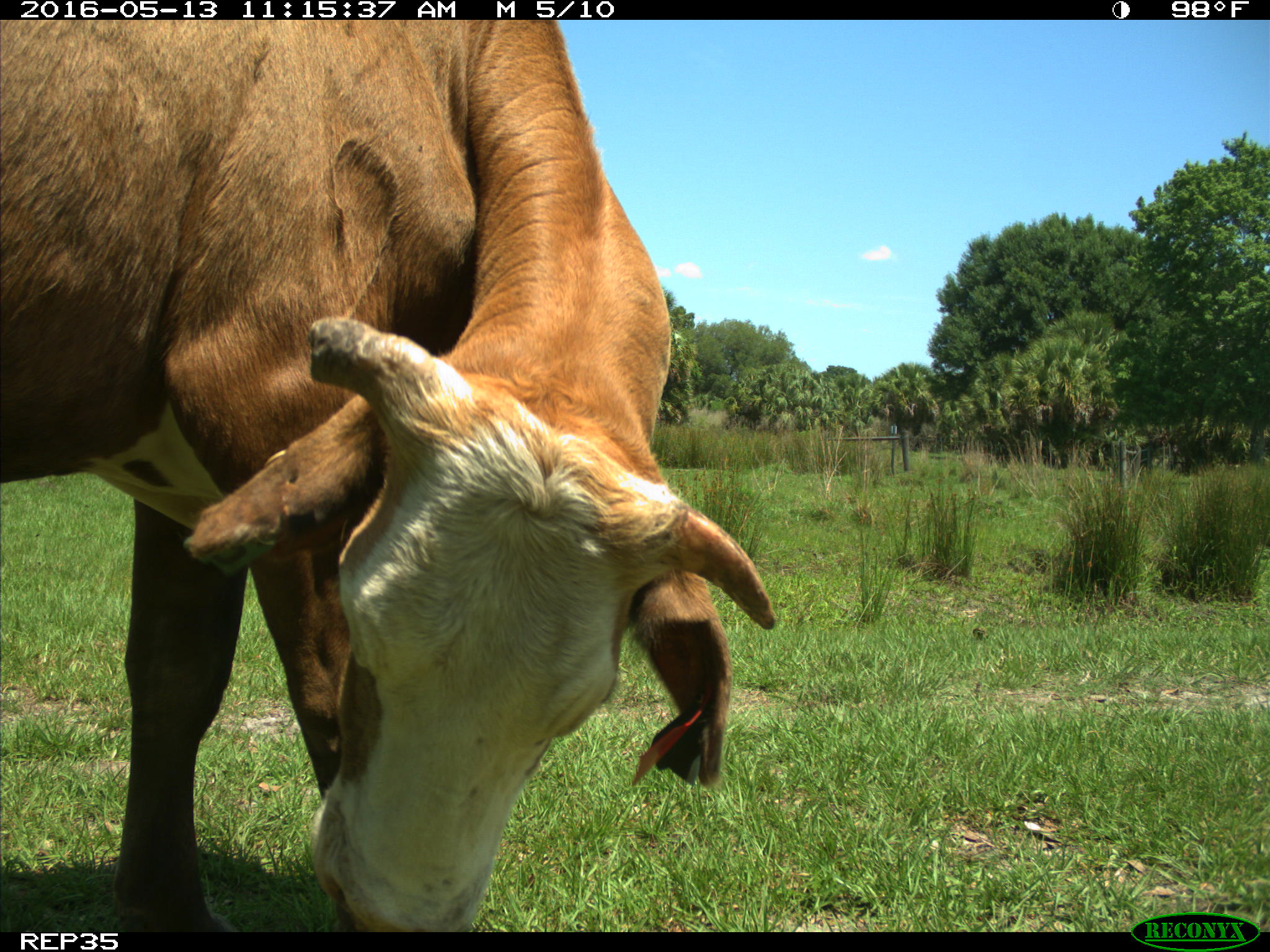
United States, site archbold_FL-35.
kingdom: Animalia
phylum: Chordata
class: Mammalia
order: Artiodactyla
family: Bovidae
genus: Bos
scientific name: Bos taurus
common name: domestic cow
Bos taurus (domestic cow).